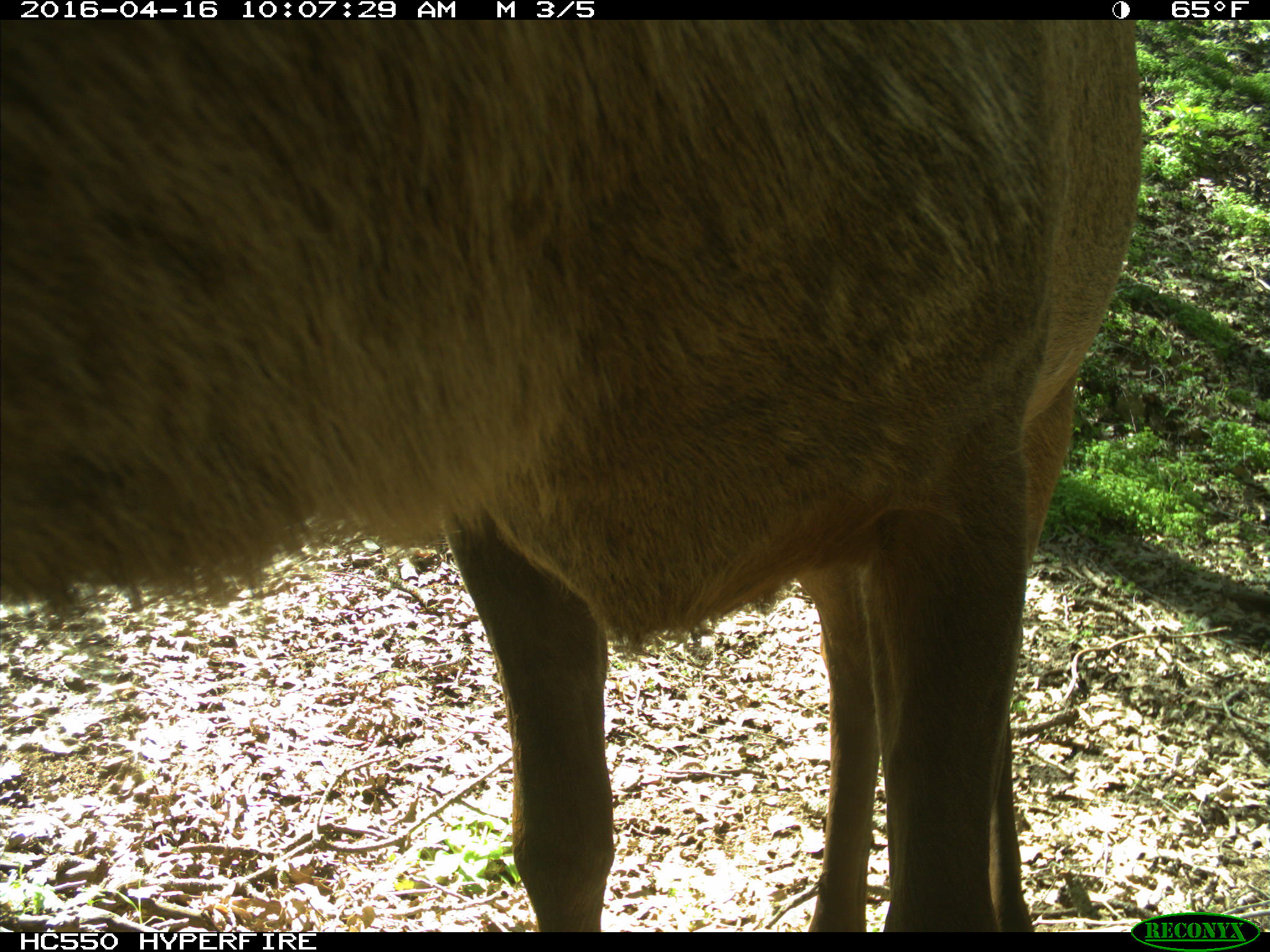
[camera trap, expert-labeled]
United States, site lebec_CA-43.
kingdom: Animalia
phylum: Chordata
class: Mammalia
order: Artiodactyla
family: Cervidae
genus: Cervus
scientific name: Cervus canadensis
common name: elk